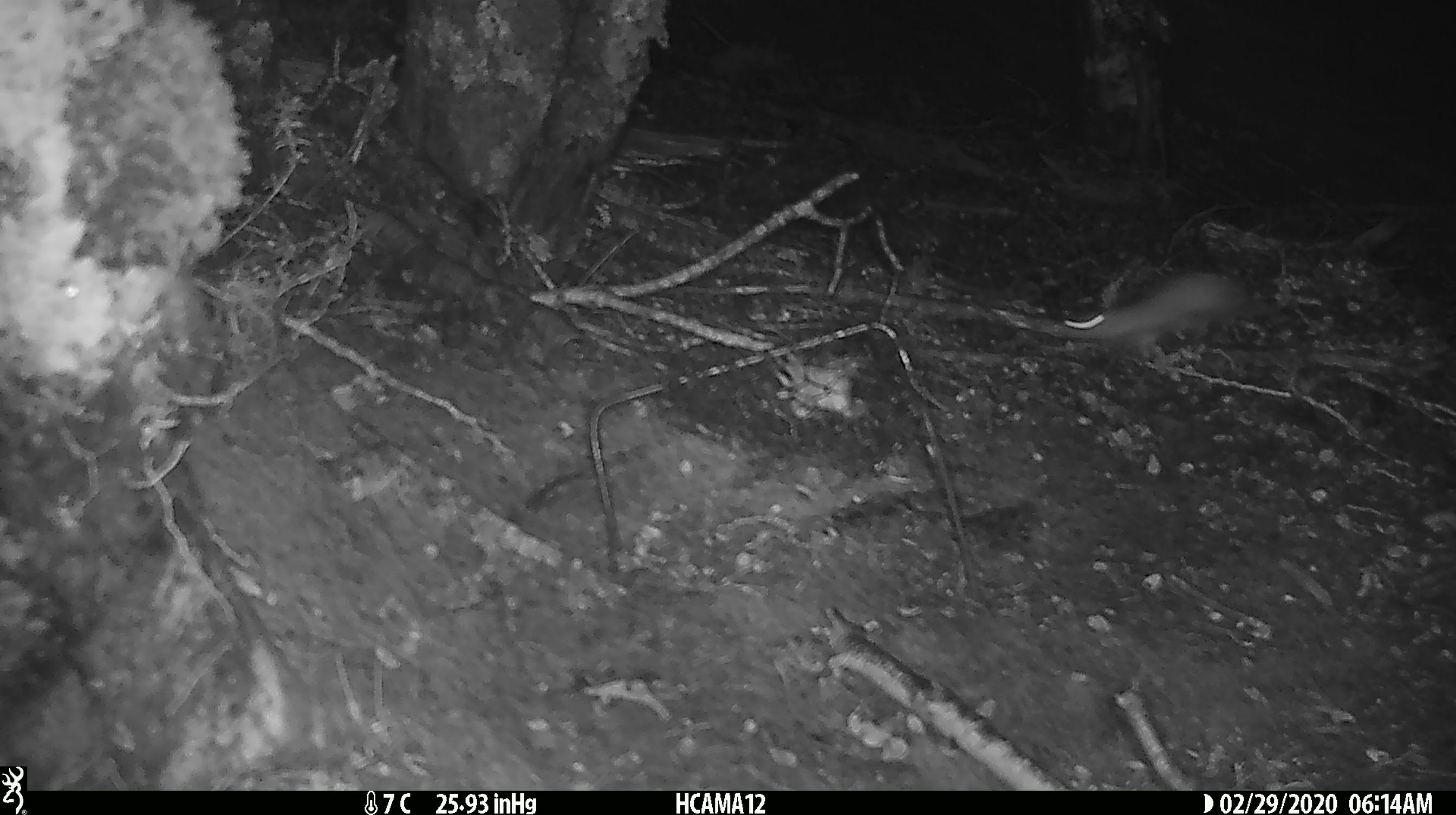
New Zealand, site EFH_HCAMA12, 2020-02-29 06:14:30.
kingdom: Animalia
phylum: Chordata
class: Mammalia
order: Rodentia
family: Muridae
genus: Mus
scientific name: Mus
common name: mouse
Mouse (Mus).